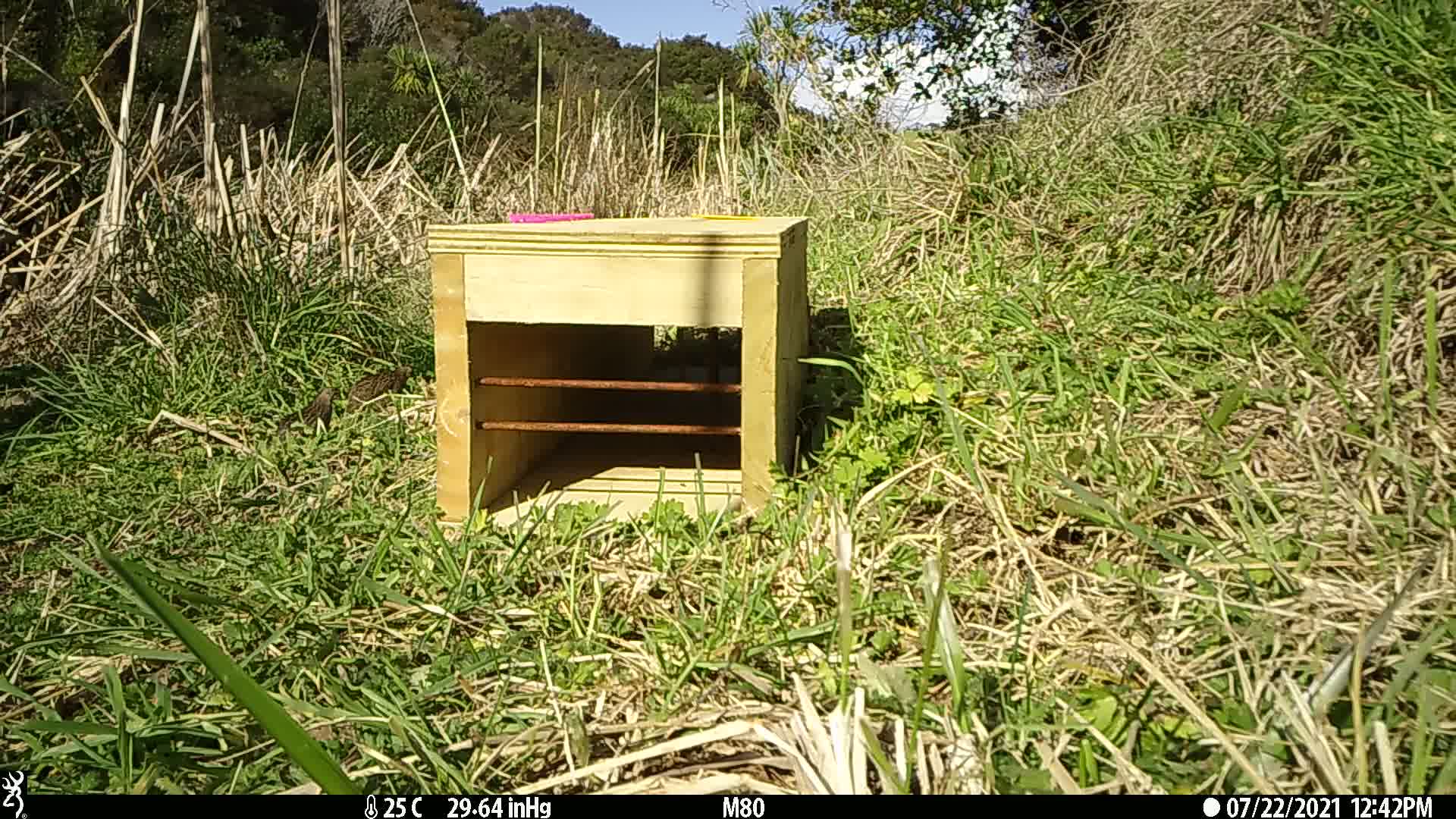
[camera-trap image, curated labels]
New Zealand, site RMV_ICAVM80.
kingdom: Animalia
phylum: Chordata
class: Aves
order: Galliformes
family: Phasianidae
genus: Synoicus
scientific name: Synoicus ypsilophorus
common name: brown quail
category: quail brown